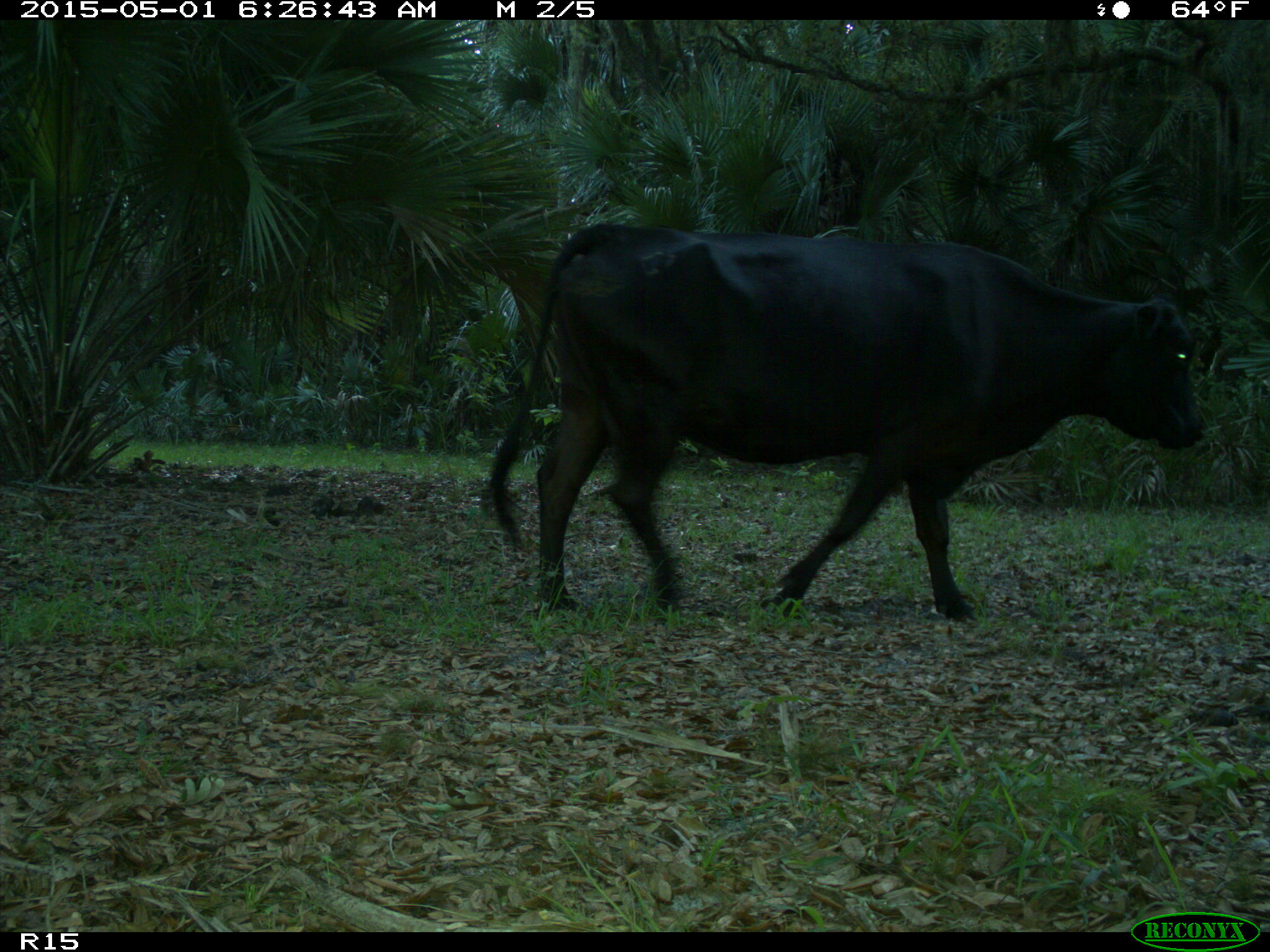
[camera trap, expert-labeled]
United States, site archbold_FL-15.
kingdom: Animalia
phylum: Chordata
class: Mammalia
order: Artiodactyla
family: Bovidae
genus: Bos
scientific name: Bos taurus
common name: domestic cow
Bos taurus (domestic cow).